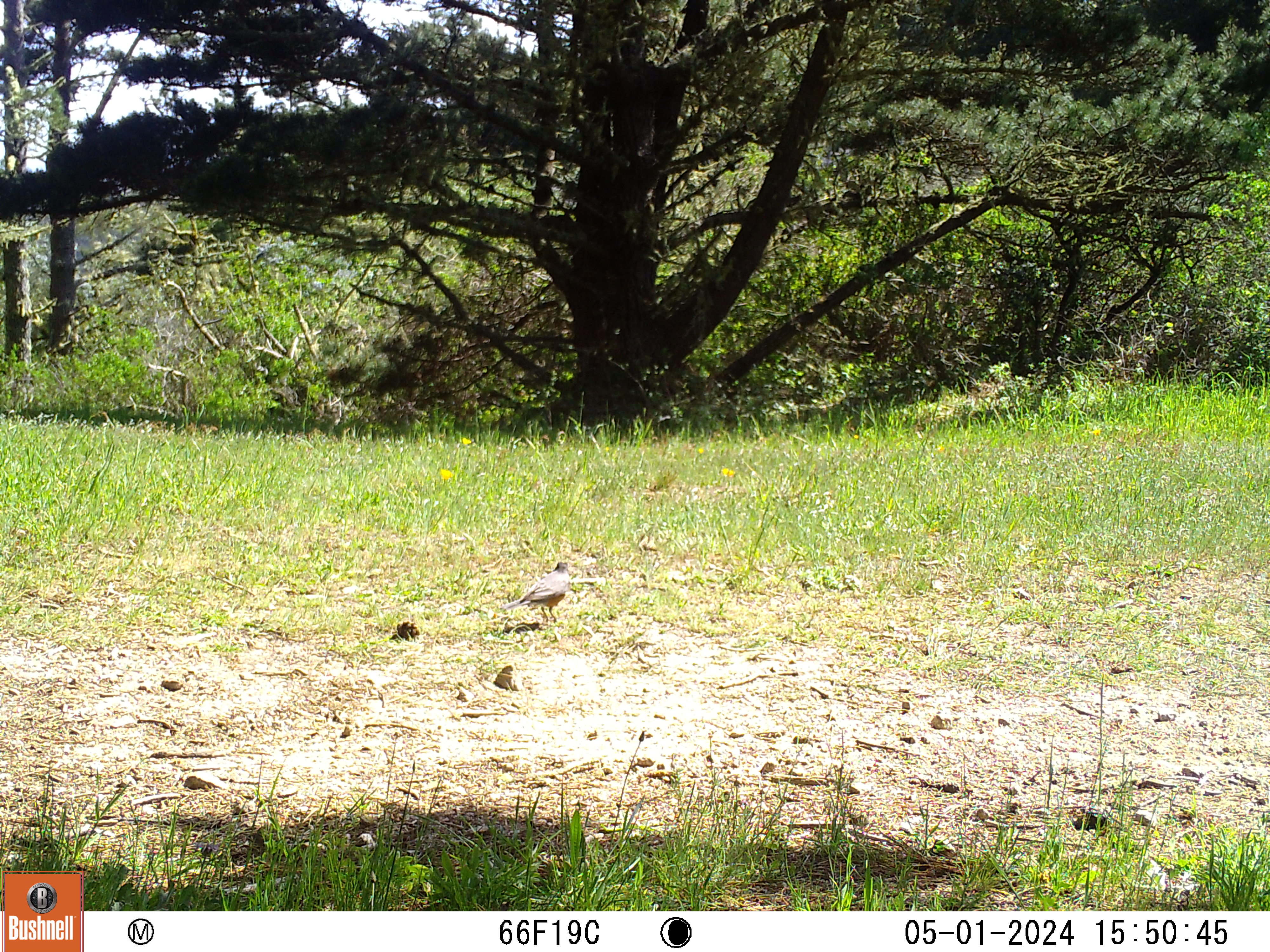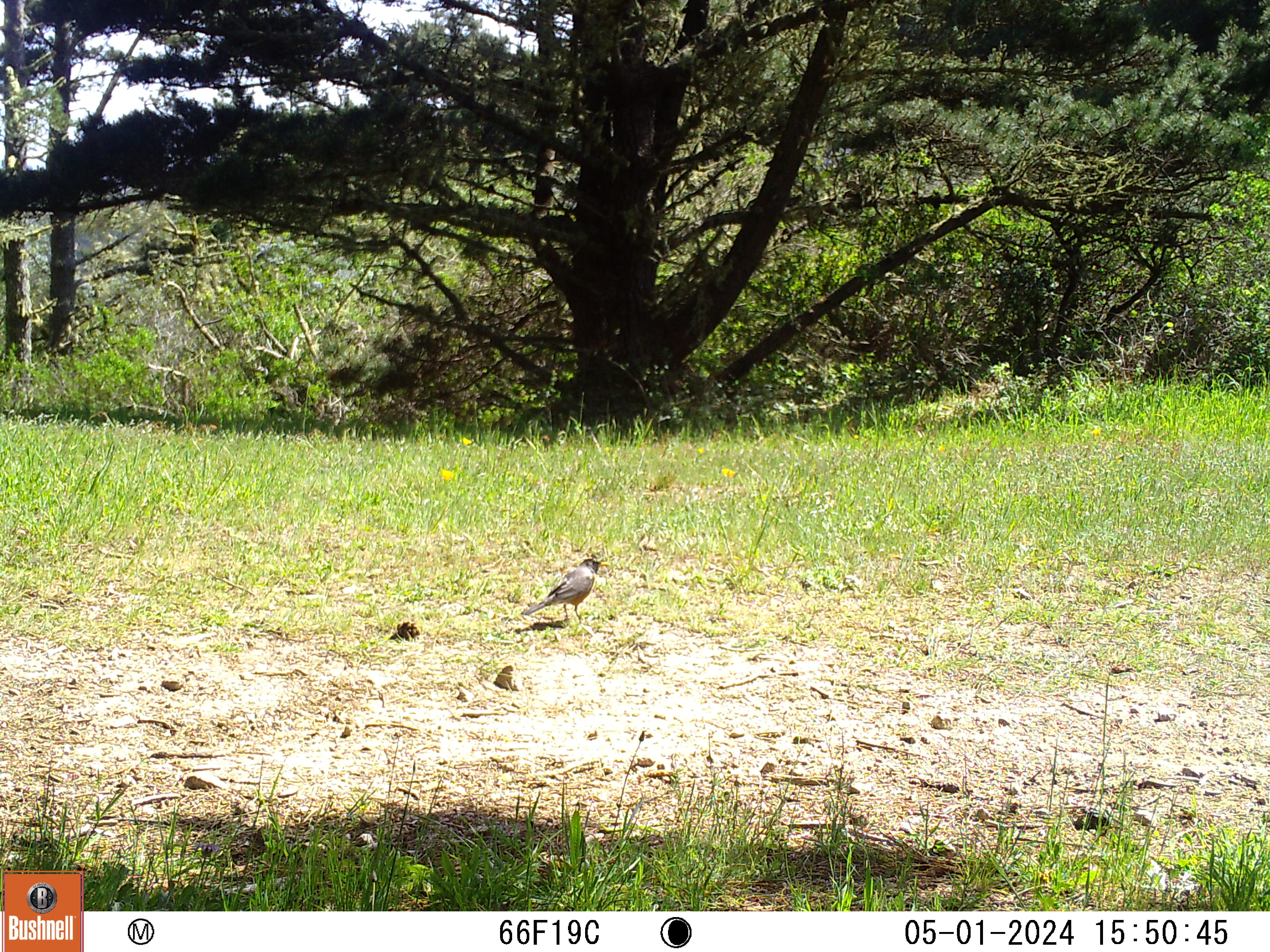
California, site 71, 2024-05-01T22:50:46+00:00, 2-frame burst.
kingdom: Animalia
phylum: Chordata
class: Aves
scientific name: Aves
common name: bird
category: unknown bird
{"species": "unknown bird (bird) (Aves)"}